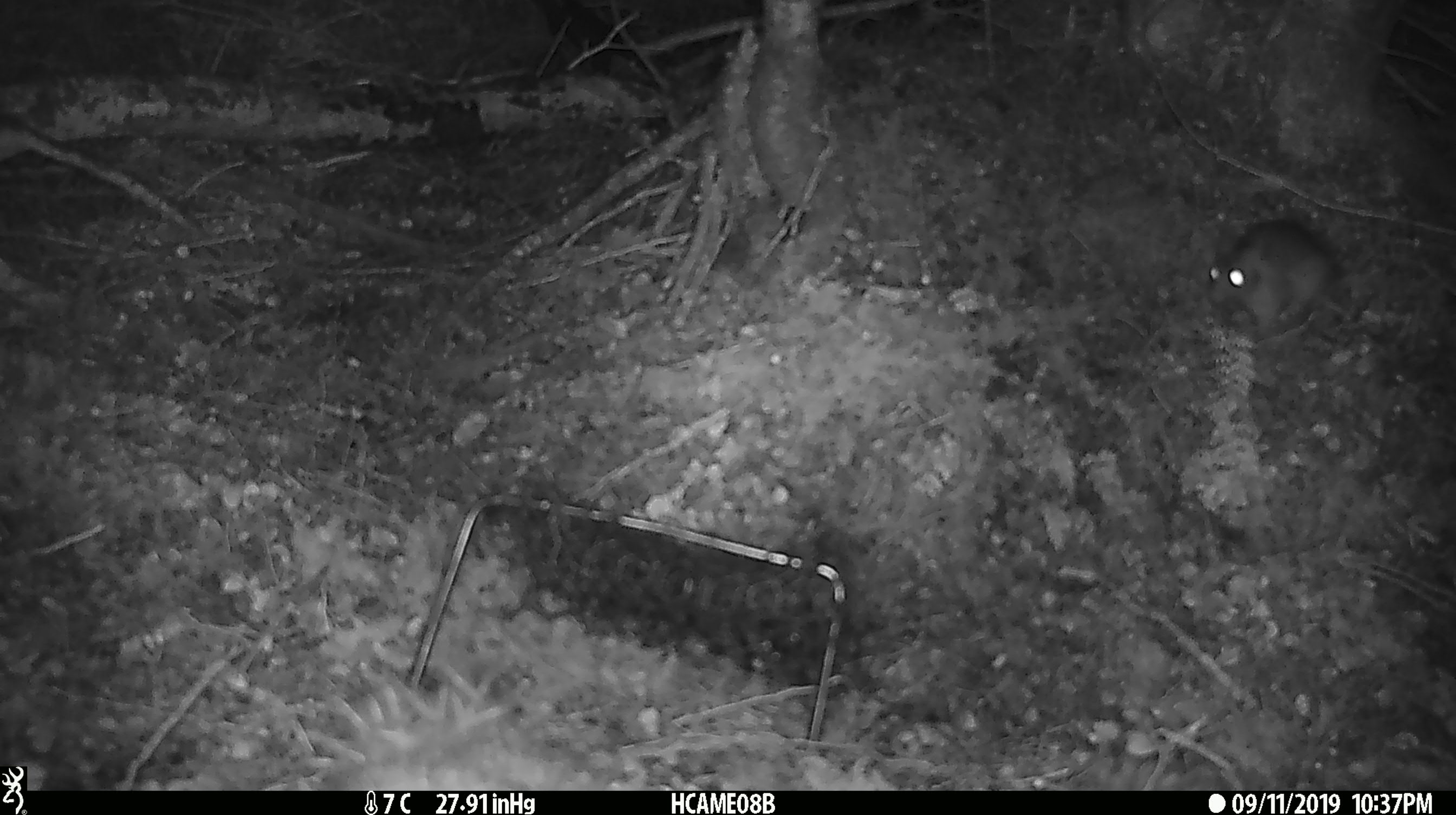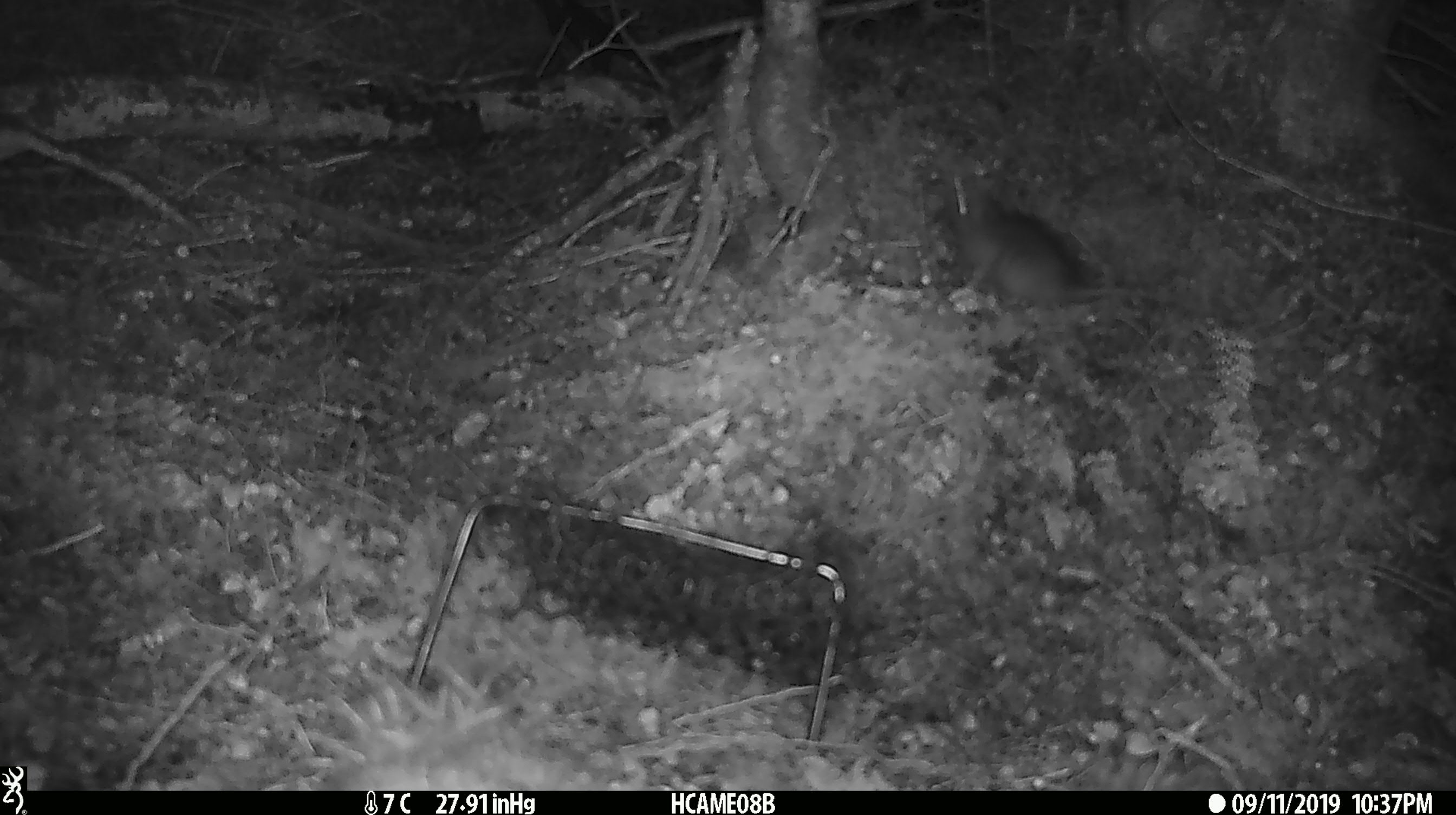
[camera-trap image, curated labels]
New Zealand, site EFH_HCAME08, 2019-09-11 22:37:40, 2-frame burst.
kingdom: Animalia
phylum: Chordata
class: Mammalia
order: Rodentia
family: Muridae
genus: Rattus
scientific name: Rattus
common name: rat